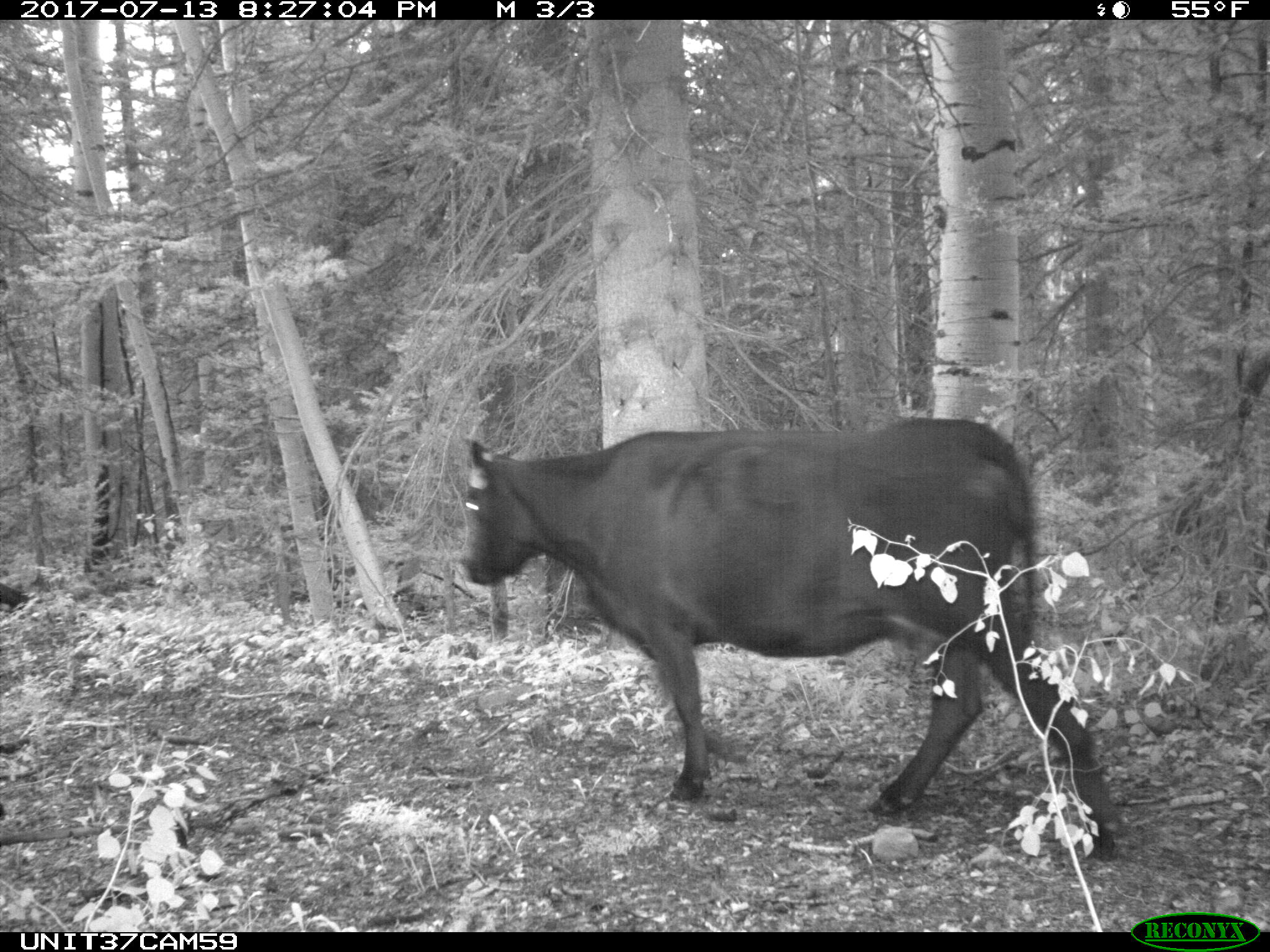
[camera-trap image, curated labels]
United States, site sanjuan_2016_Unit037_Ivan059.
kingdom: Animalia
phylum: Chordata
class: Mammalia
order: Artiodactyla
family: Bovidae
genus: Bos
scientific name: Bos taurus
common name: domestic cow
Bos taurus (domestic cow).